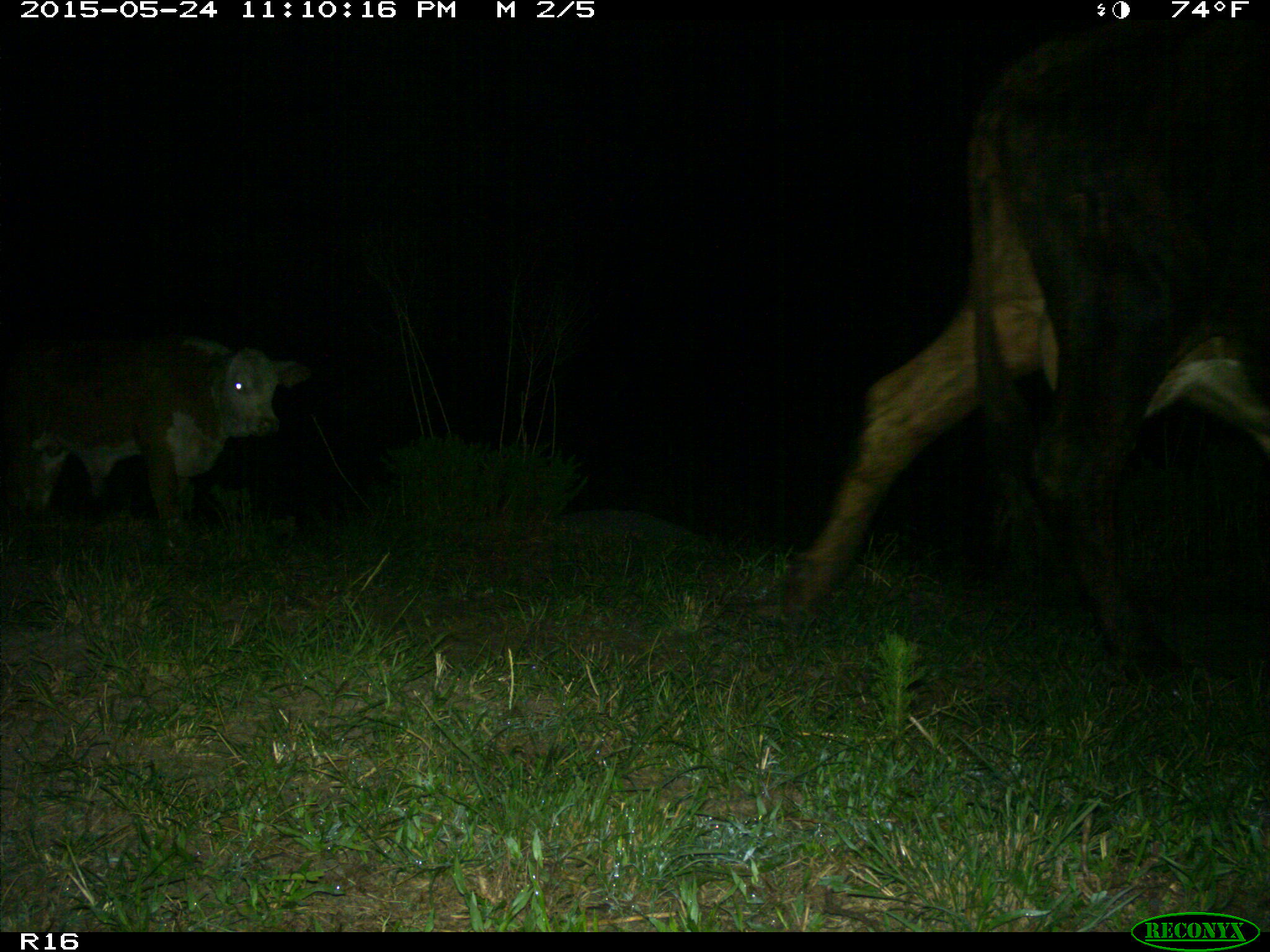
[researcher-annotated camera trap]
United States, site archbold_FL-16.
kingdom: Animalia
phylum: Chordata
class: Mammalia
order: Artiodactyla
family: Bovidae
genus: Bos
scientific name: Bos taurus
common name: domestic cow